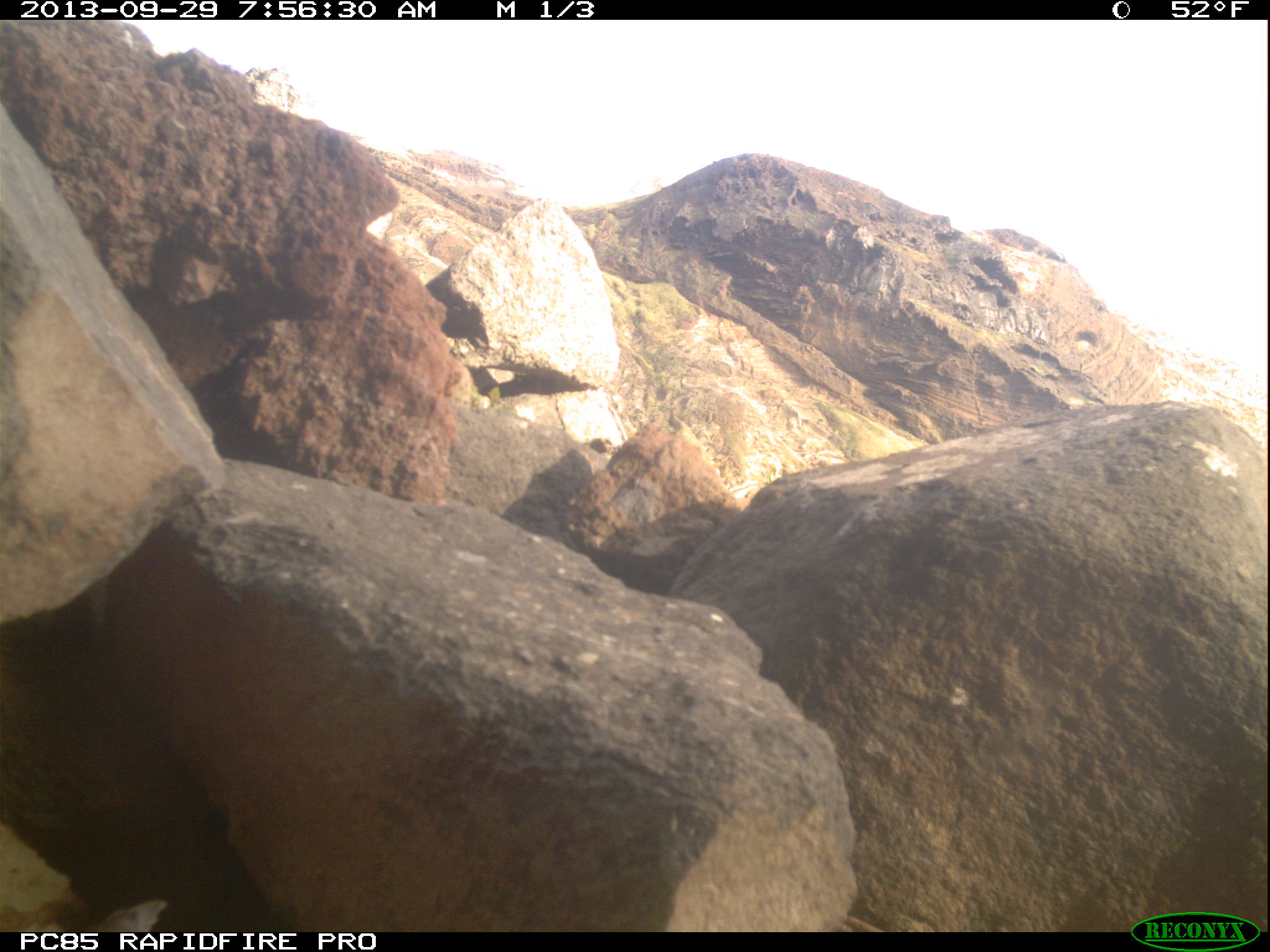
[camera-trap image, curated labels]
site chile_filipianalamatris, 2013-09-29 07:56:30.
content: unidentified animal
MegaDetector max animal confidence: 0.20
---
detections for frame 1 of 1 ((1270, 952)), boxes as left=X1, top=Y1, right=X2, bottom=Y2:
unknown: left=76, top=897, right=171, bottom=930